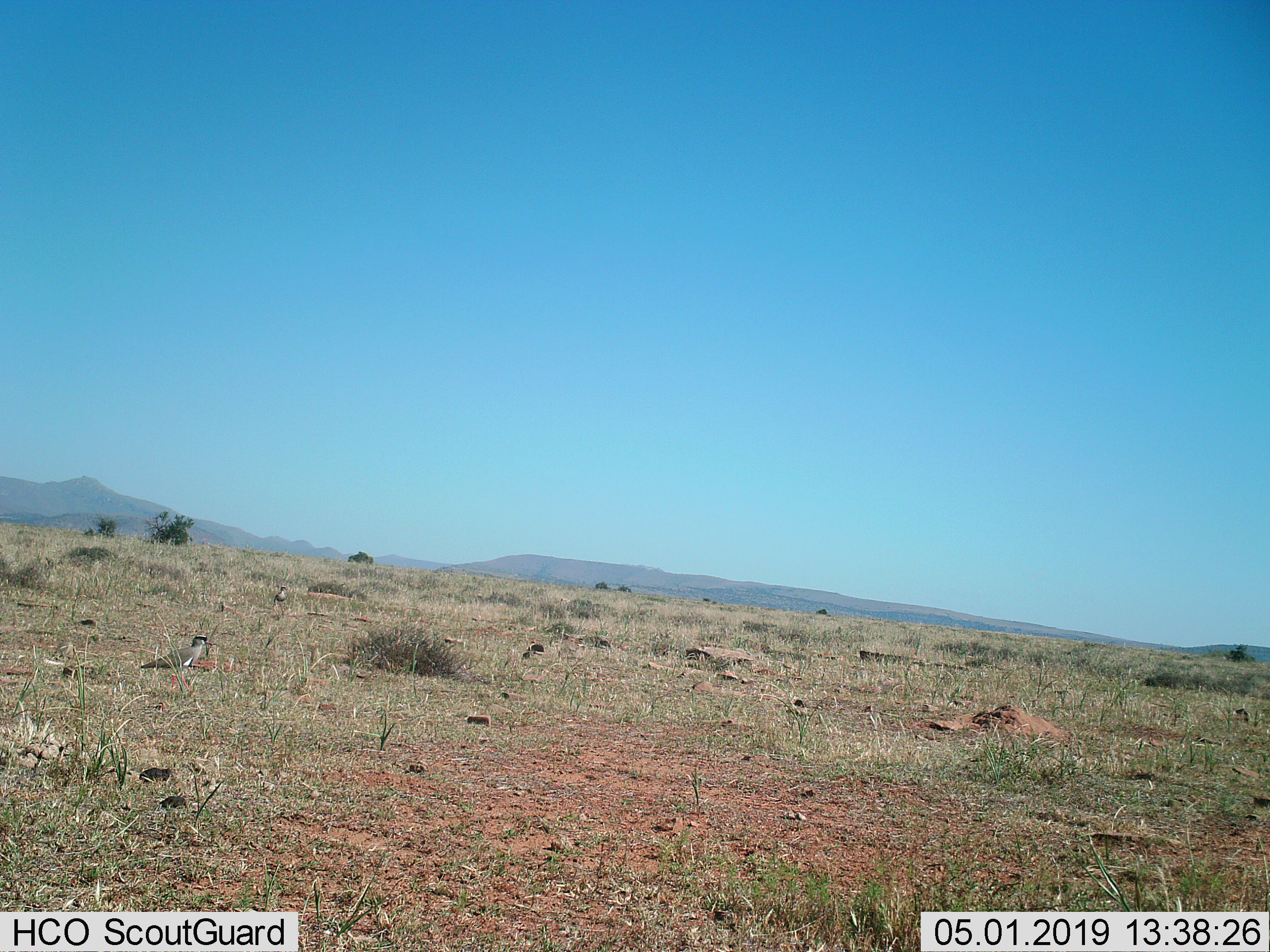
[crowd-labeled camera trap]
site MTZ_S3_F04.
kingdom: Animalia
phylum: Chordata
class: Aves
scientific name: Aves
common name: bird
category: birdother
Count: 2.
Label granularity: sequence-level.